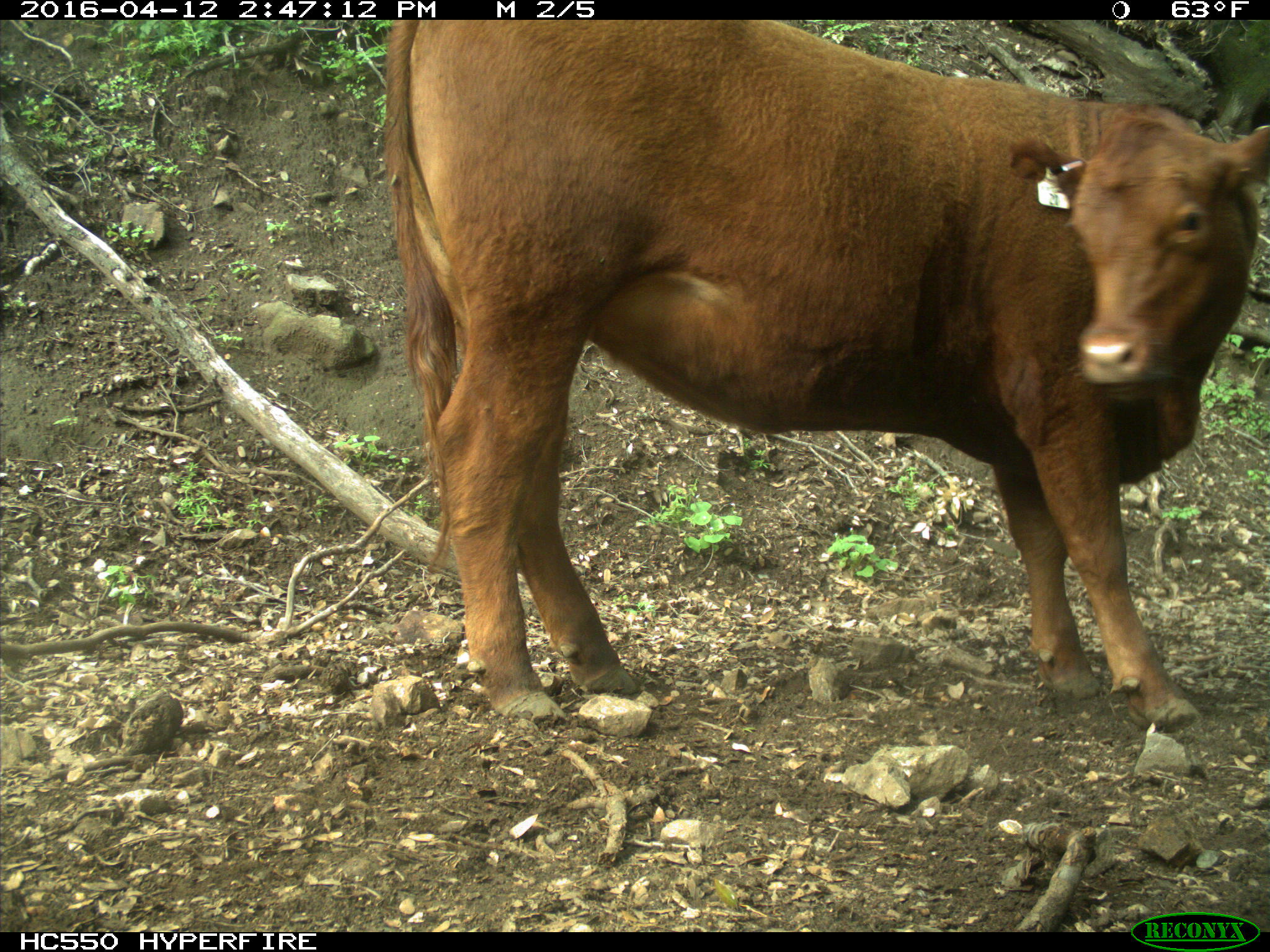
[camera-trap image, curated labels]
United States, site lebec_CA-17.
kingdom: Animalia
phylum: Chordata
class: Mammalia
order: Artiodactyla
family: Bovidae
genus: Bos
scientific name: Bos taurus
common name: domestic cow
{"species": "Bos taurus (domestic cow)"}